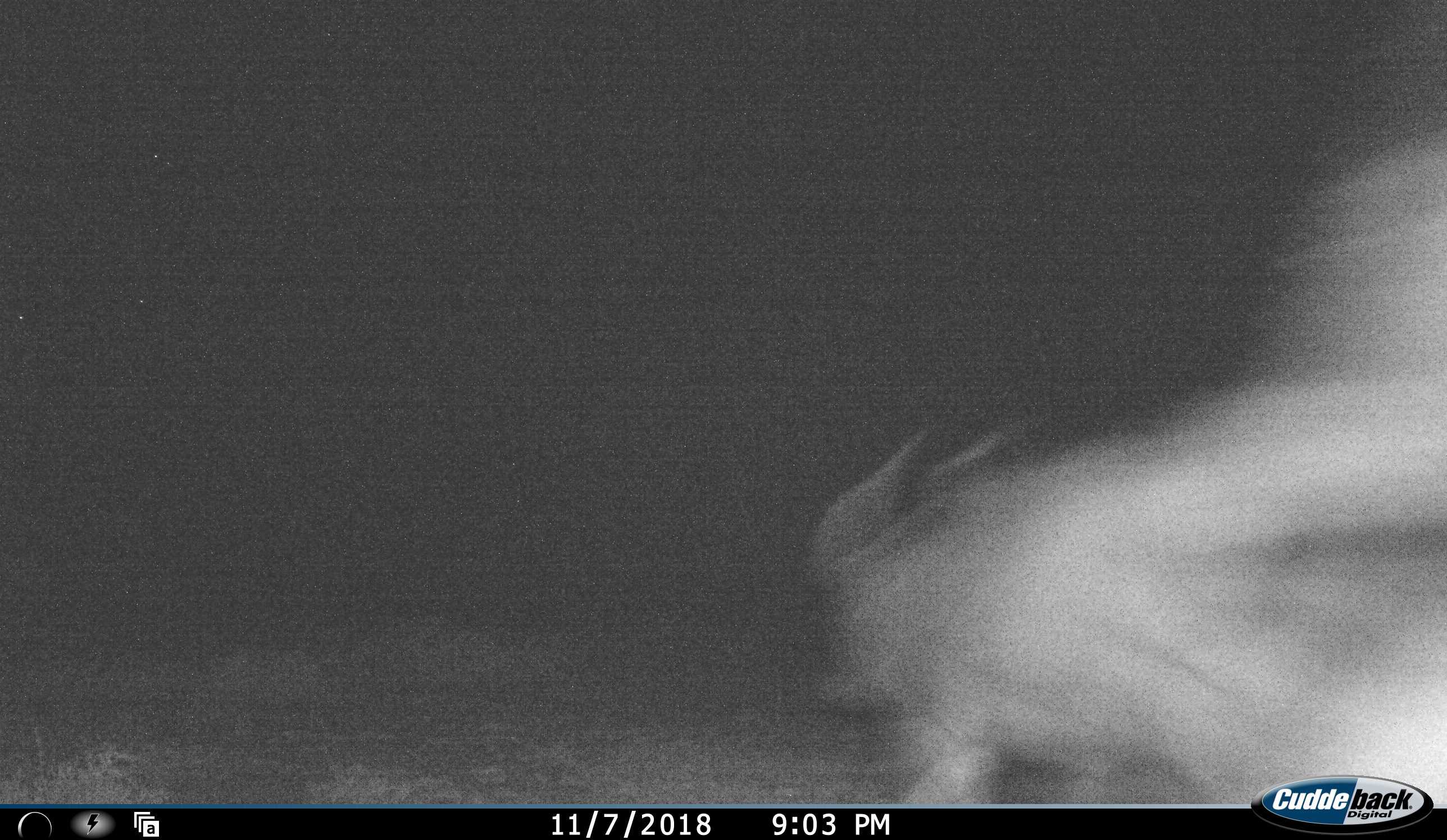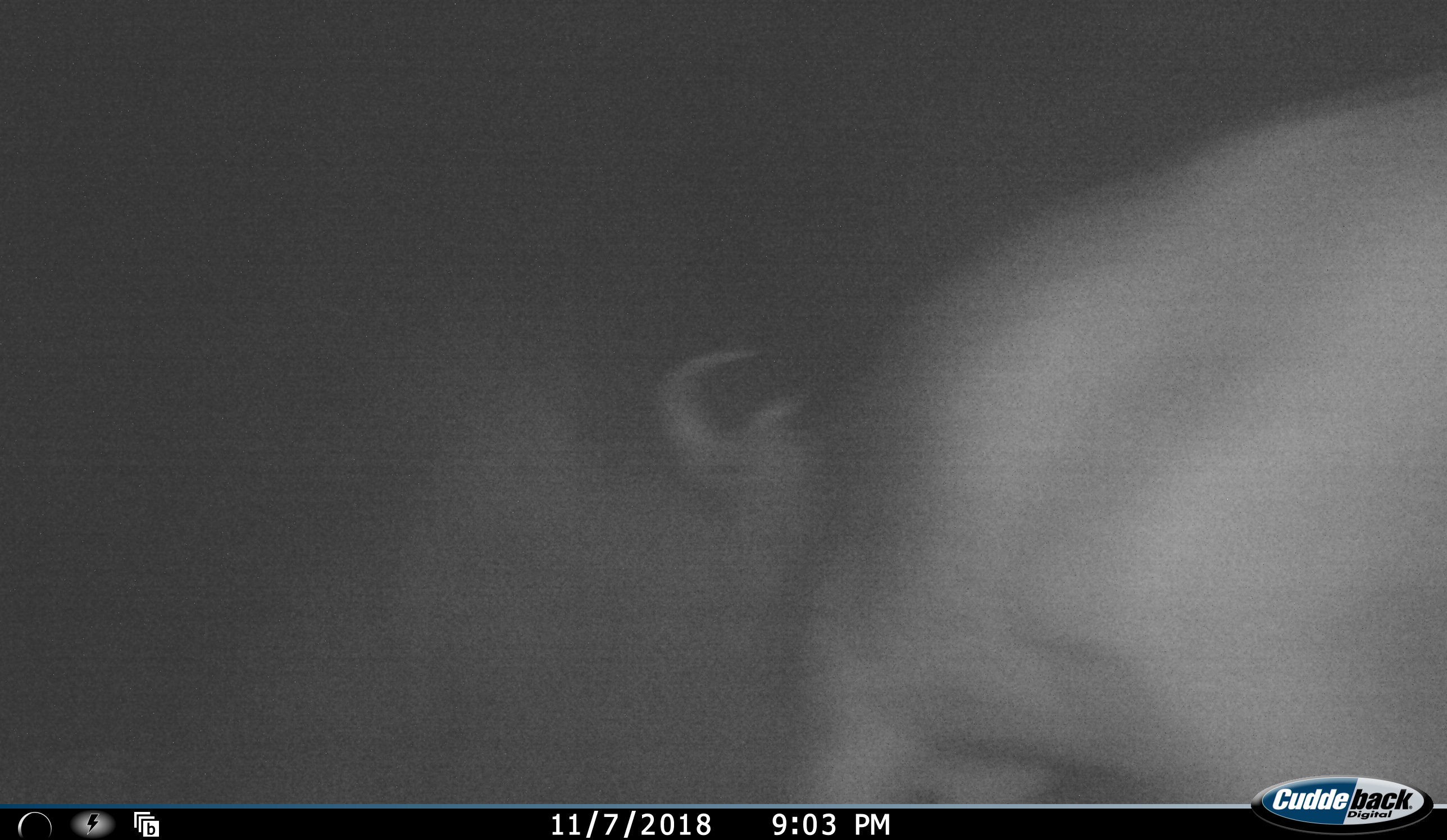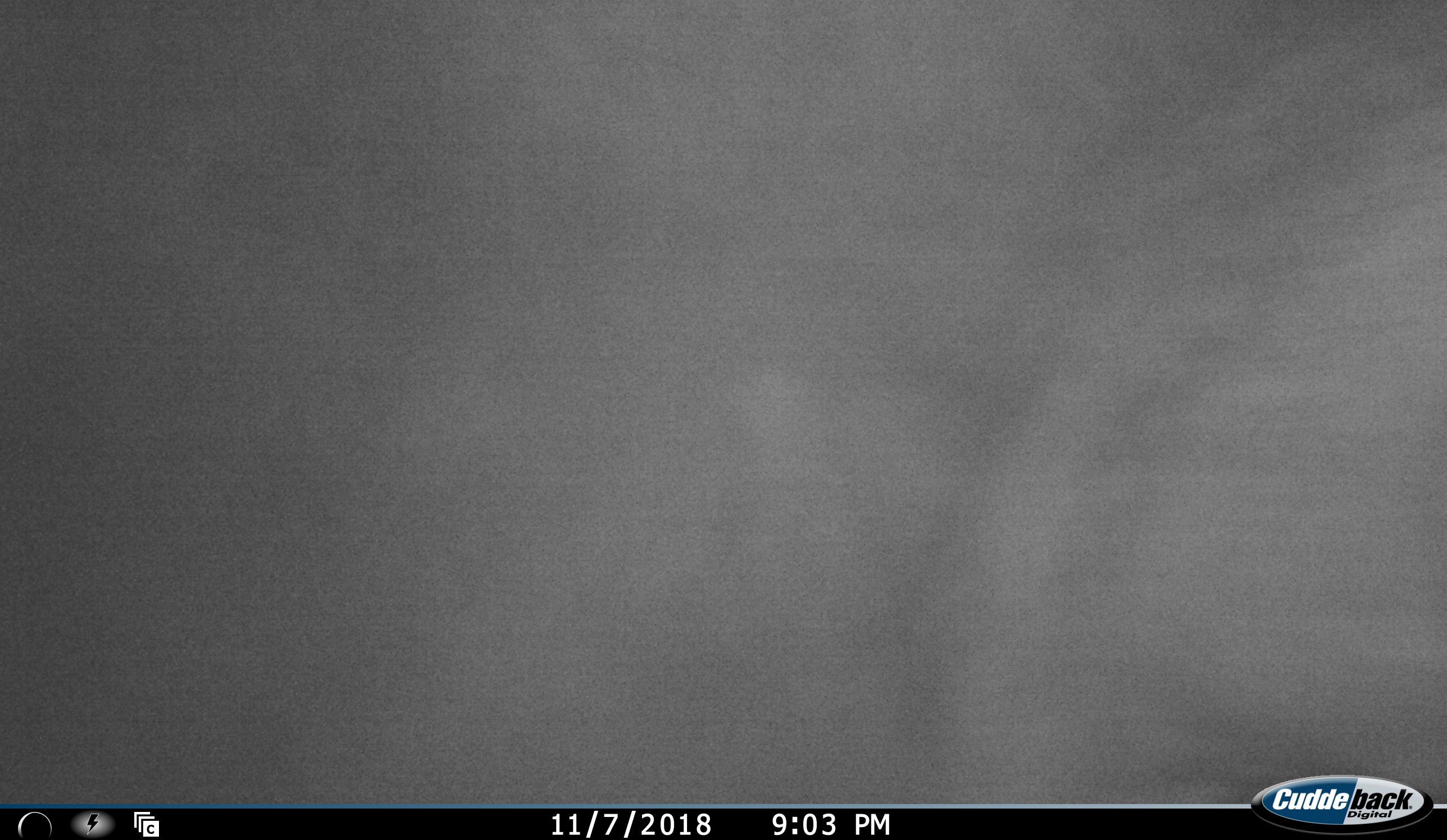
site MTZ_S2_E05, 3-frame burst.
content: unidentified animal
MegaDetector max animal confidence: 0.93